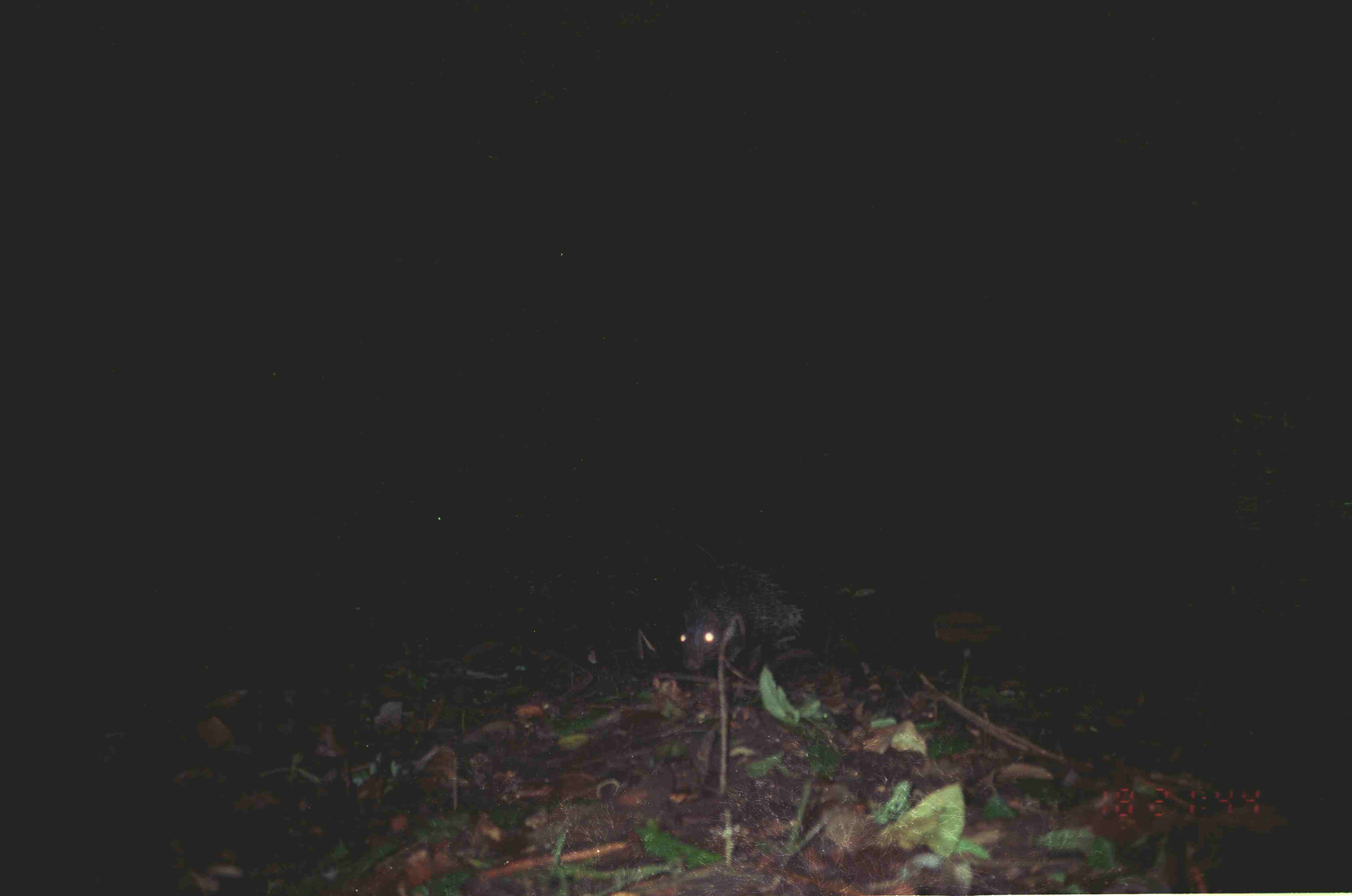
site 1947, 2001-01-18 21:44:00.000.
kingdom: Animalia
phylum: Chordata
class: Mammalia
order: Rodentia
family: Hystricidae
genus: Hystrix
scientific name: Hystrix brachyura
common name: east asian porcupine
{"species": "Hystrix brachyura (east asian porcupine)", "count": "1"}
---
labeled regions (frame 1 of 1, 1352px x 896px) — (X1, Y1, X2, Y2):
hystrix brachyura: (676, 560, 805, 671)